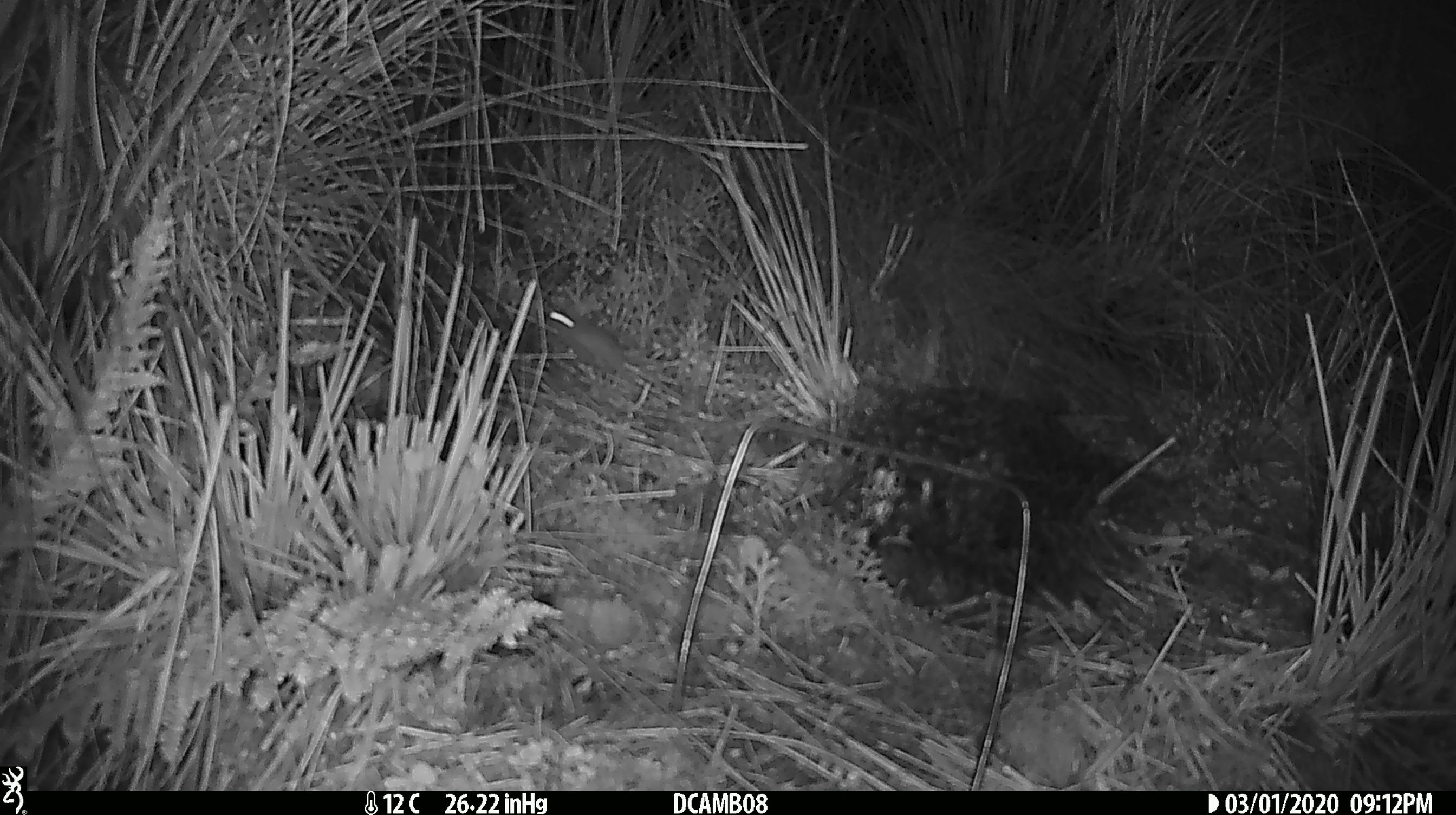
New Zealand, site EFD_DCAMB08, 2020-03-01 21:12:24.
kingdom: Animalia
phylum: Chordata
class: Mammalia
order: Rodentia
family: Muridae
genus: Mus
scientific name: Mus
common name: mouse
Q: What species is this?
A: Mouse (Mus).